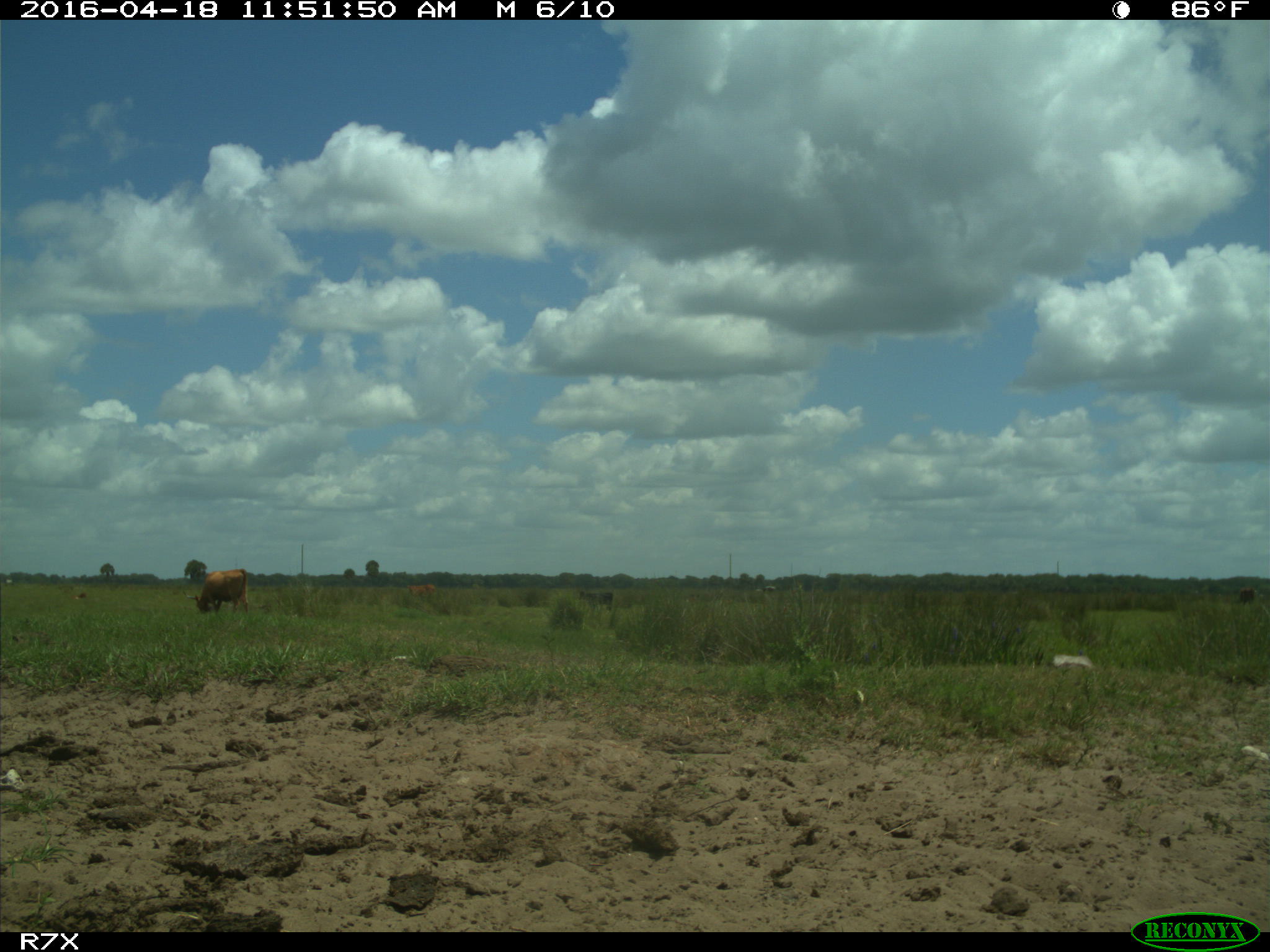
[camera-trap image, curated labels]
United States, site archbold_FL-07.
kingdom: Animalia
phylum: Chordata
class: Mammalia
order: Artiodactyla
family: Bovidae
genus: Bos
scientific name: Bos taurus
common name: domestic cow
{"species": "Bos taurus (domestic cow)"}